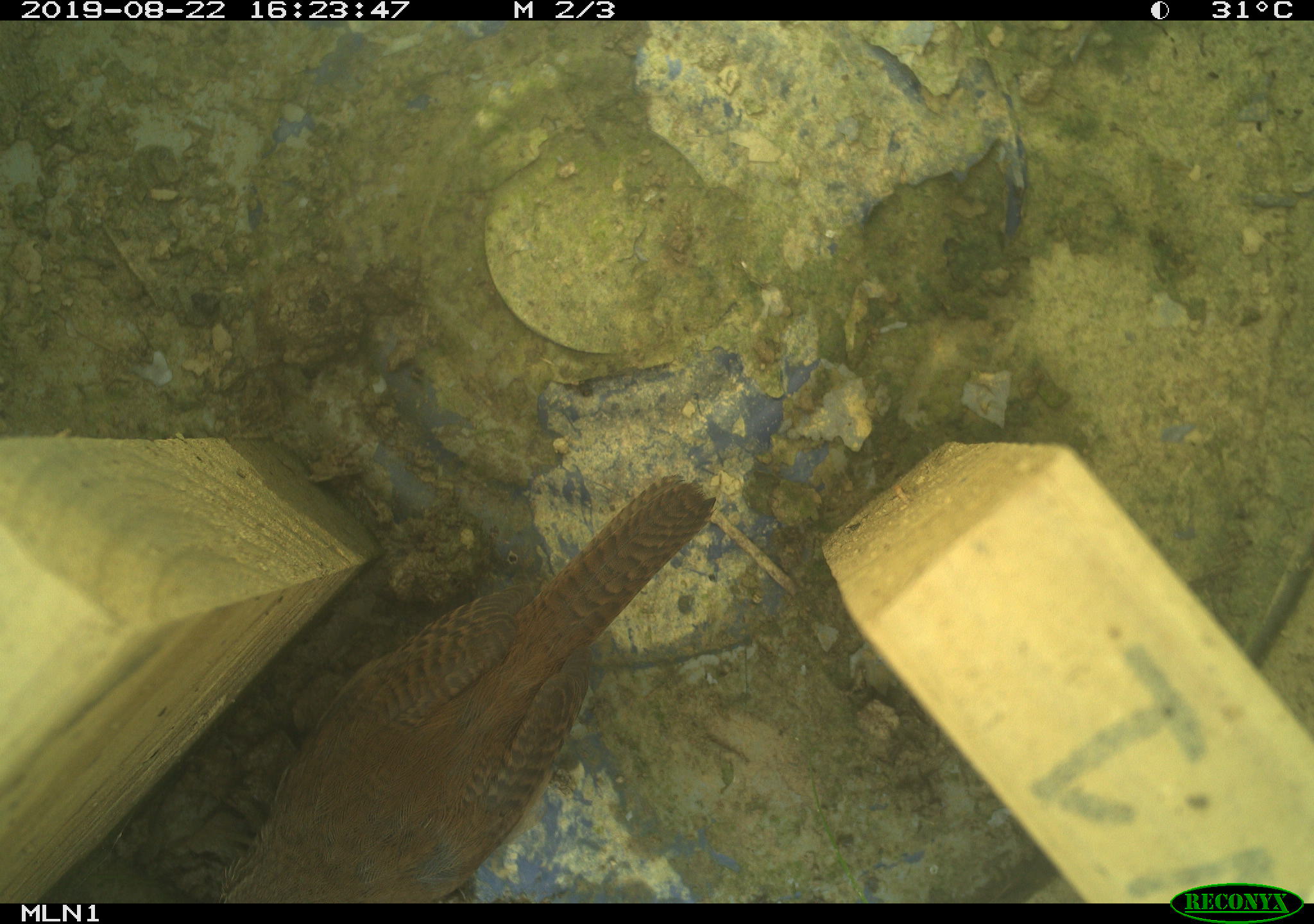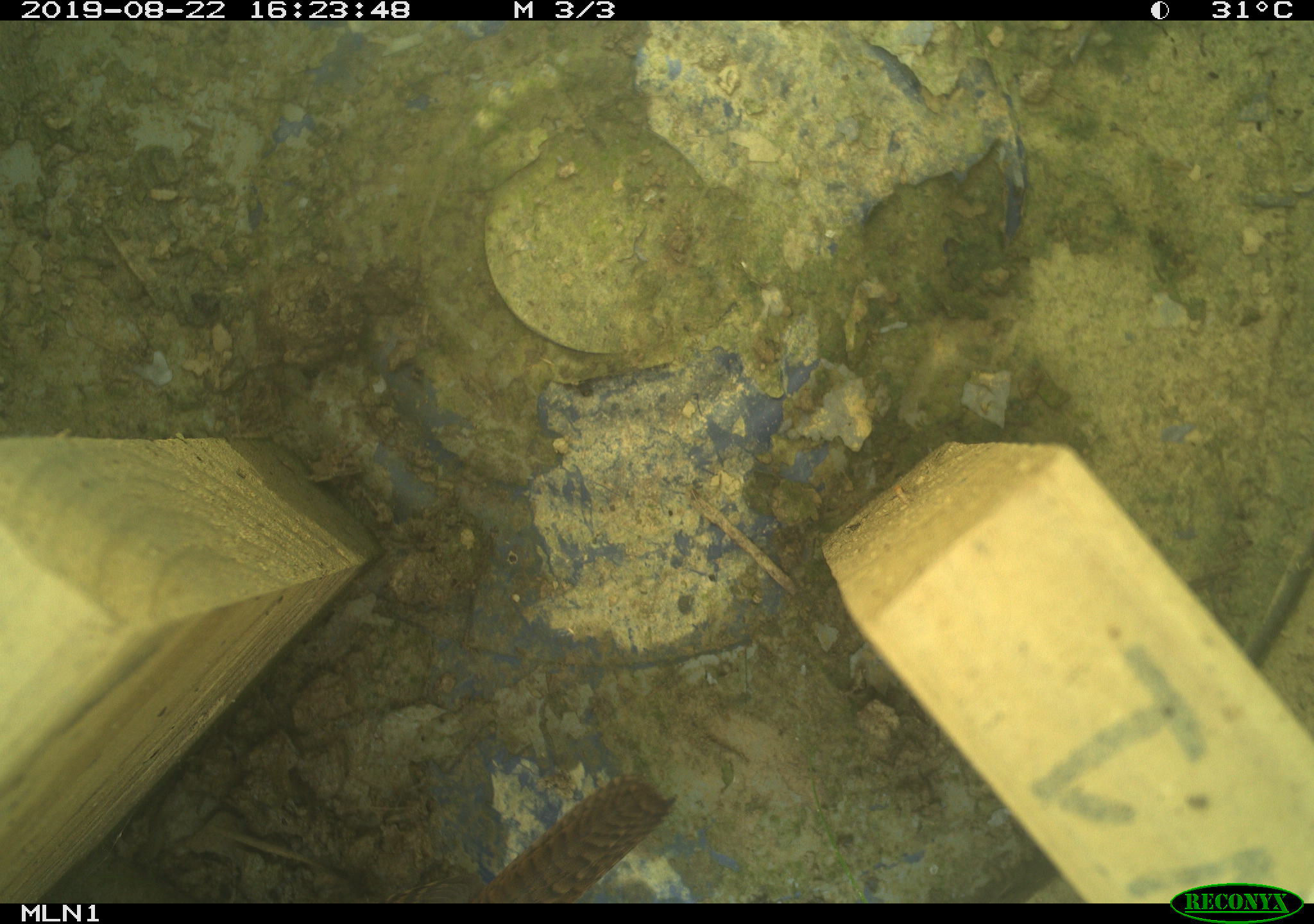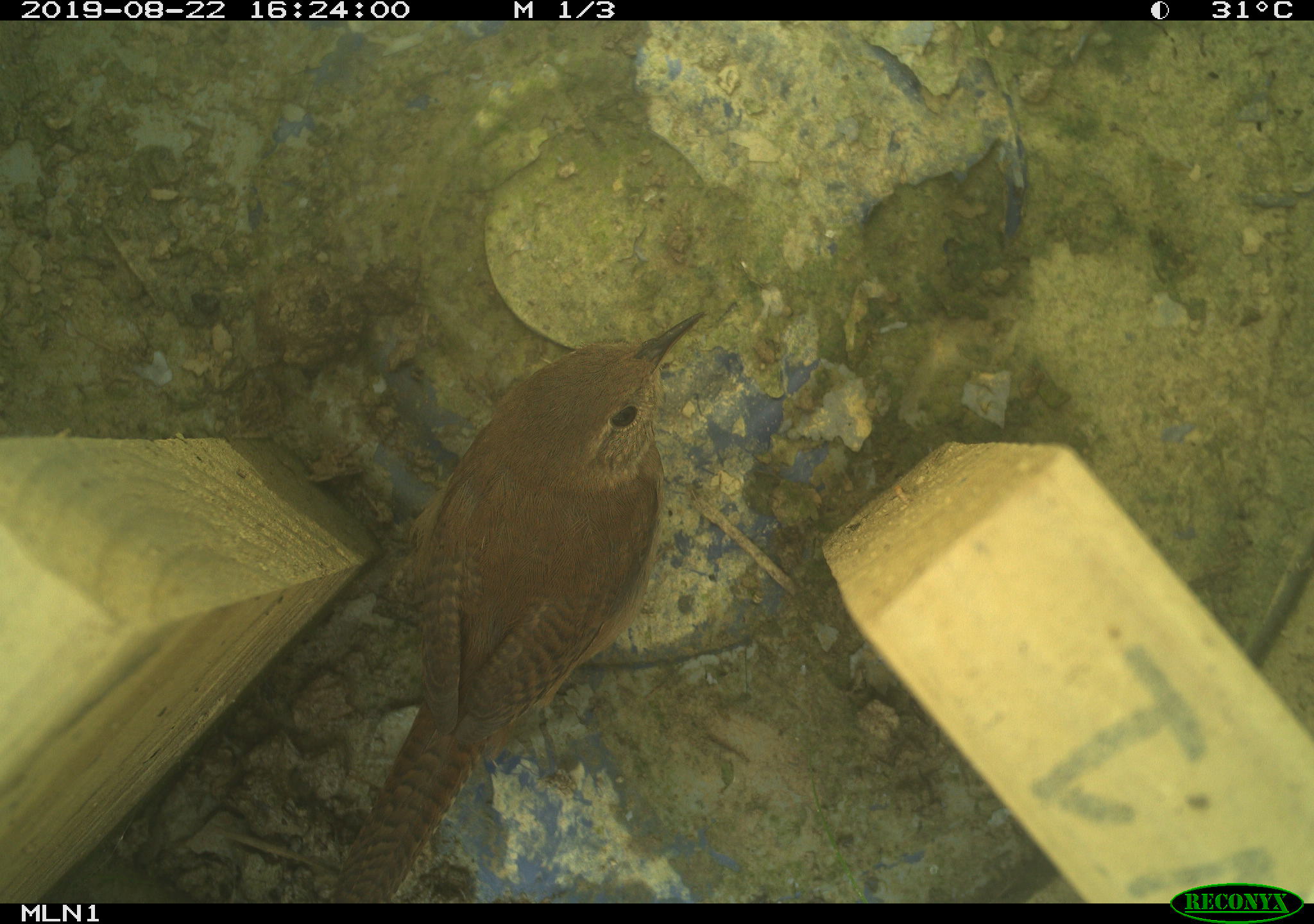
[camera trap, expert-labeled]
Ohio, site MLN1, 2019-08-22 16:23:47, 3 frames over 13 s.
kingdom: Animalia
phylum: Chordata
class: Aves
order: Passeriformes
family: Troglodytidae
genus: Troglodytes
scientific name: Troglodytes aedon aedon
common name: northern house wren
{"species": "northern house wren (Troglodytes aedon aedon)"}